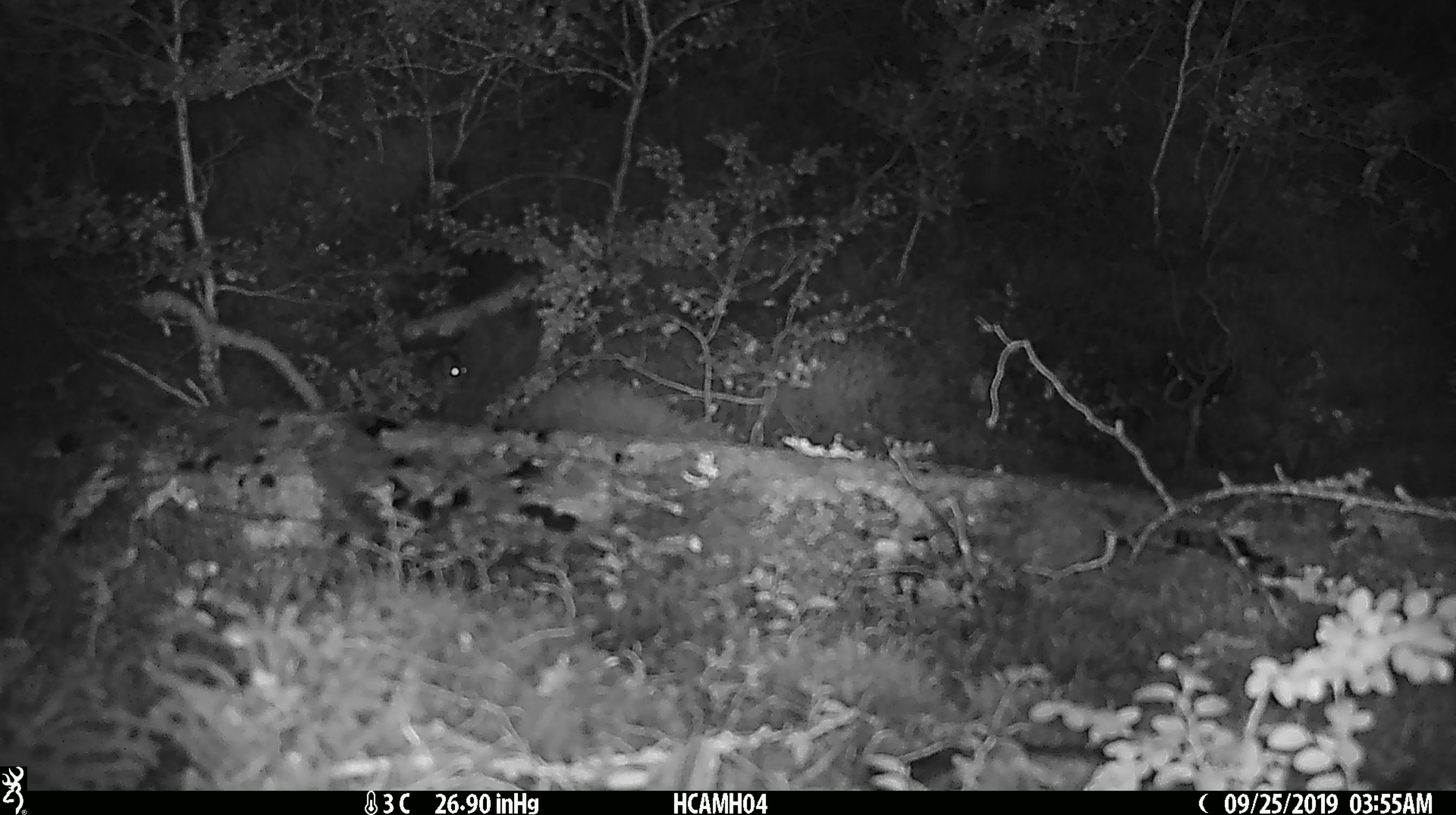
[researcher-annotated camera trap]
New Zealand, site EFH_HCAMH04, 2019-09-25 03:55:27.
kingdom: Animalia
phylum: Chordata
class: Mammalia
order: Rodentia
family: Muridae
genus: Mus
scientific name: Mus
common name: mouse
Mouse (Mus).